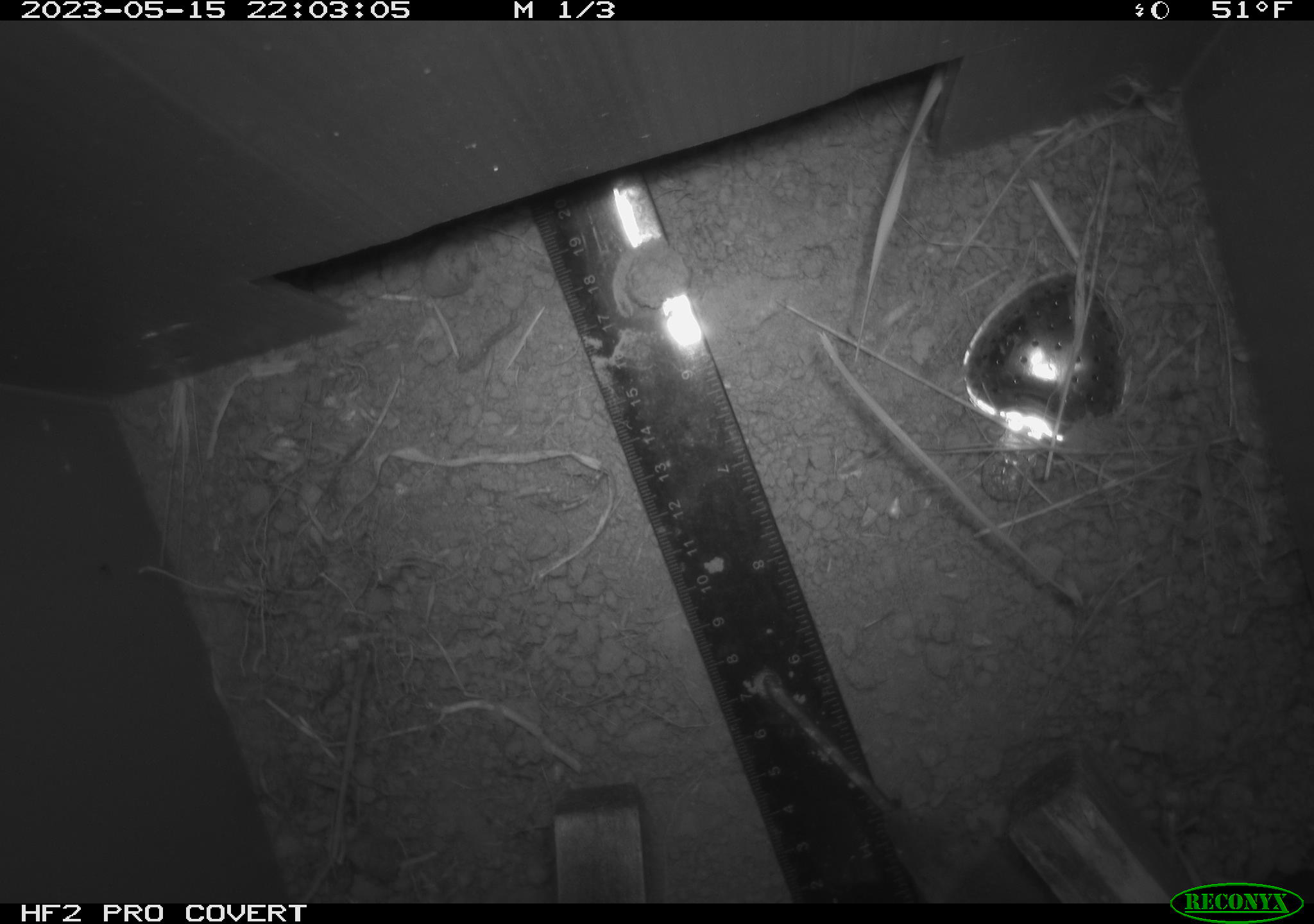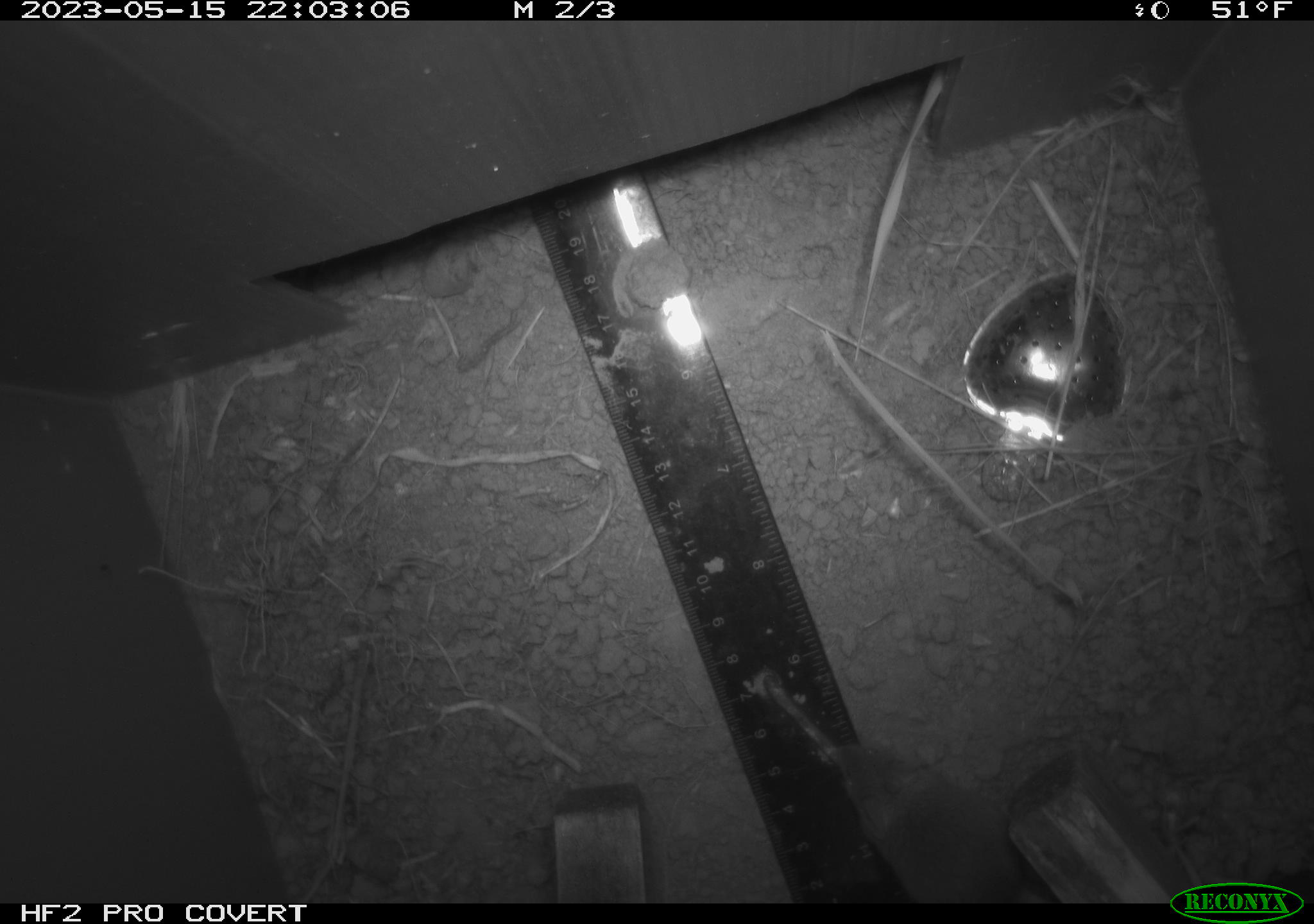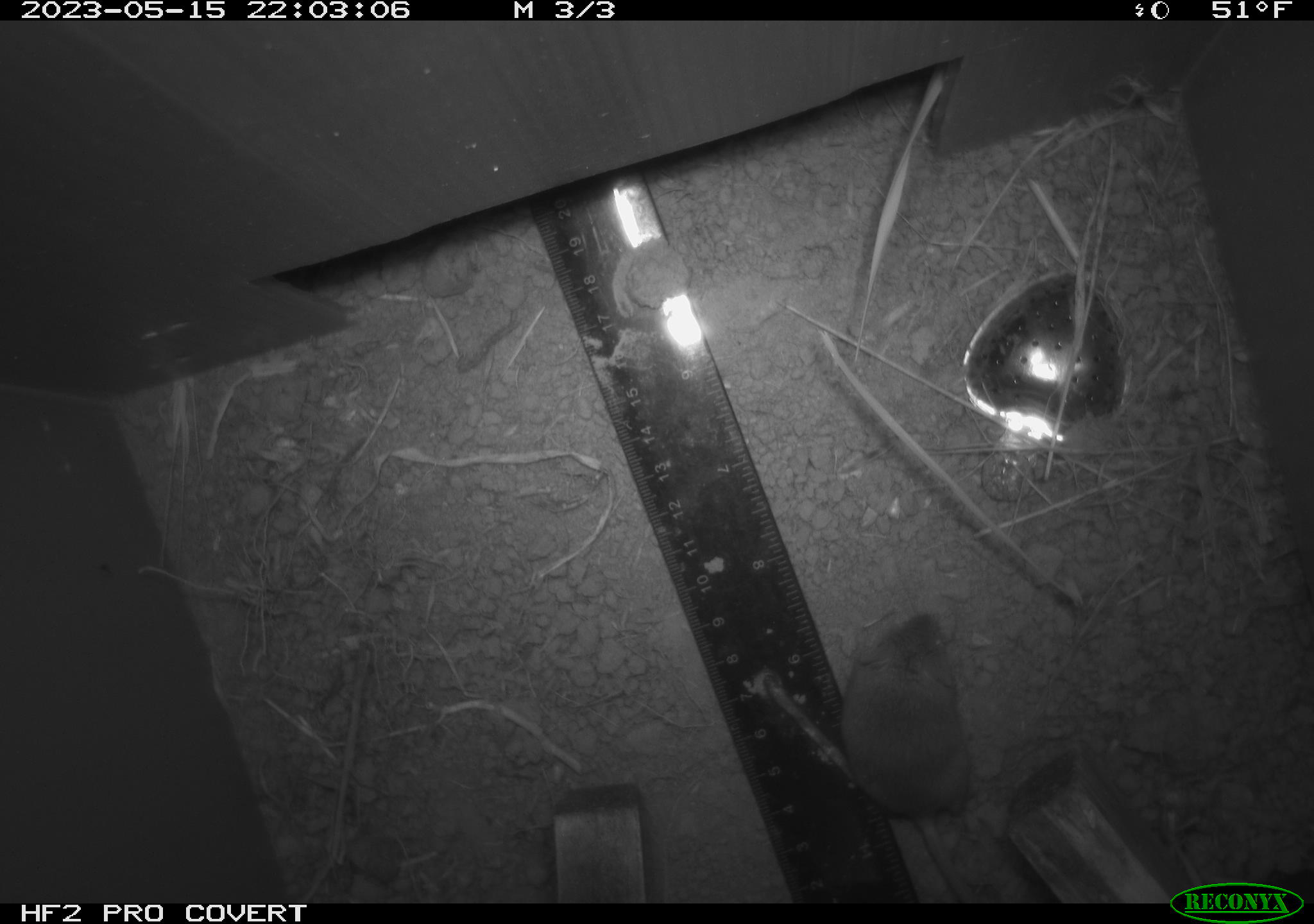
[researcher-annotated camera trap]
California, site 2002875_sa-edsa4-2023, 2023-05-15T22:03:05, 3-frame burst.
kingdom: Animalia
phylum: Chordata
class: Mammalia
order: Rodentia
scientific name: Rodentia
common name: mouse species